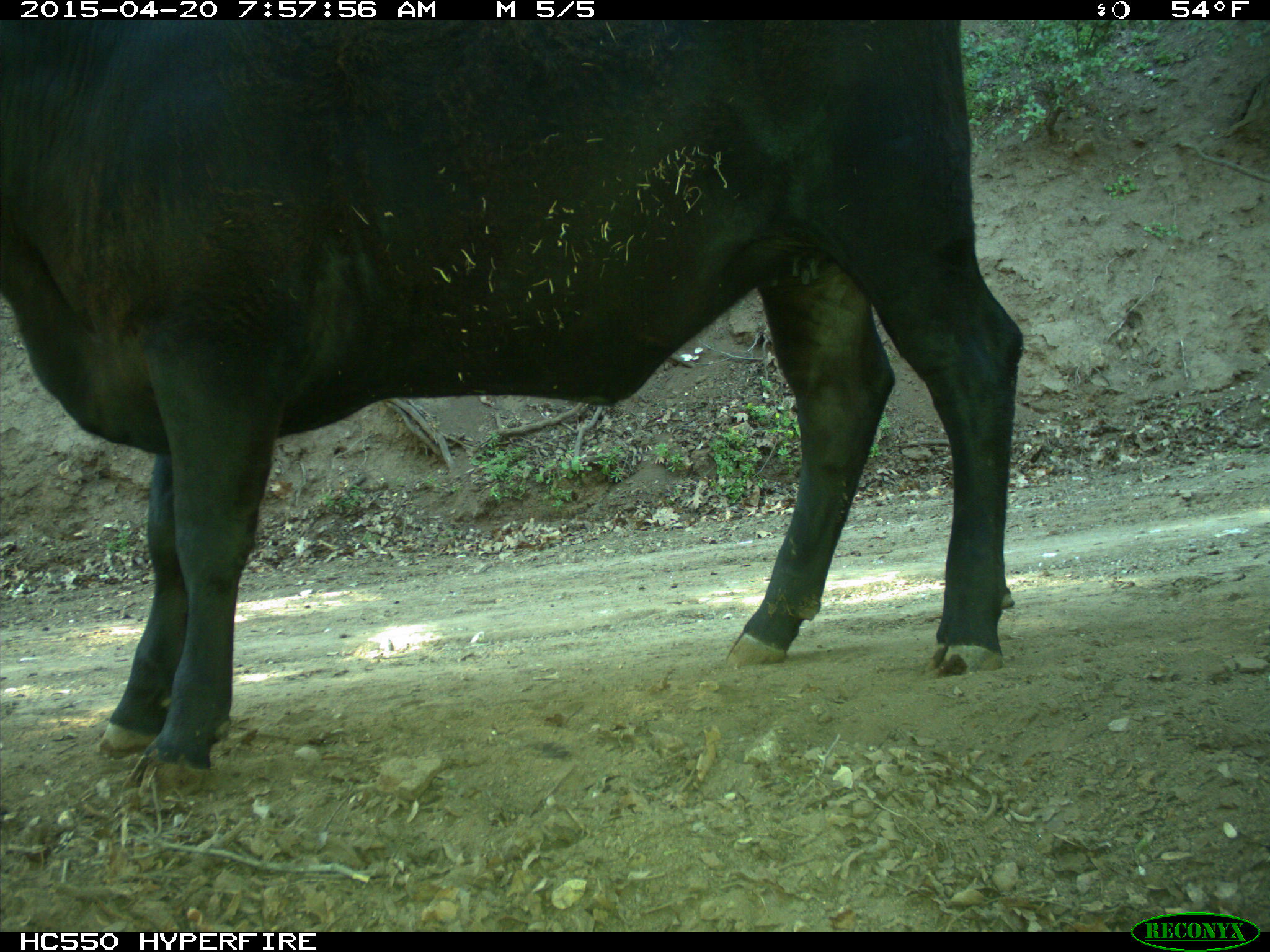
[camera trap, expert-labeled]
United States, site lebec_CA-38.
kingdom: Animalia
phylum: Chordata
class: Mammalia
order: Artiodactyla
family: Bovidae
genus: Bos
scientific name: Bos taurus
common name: domestic cow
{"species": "Bos taurus (domestic cow)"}